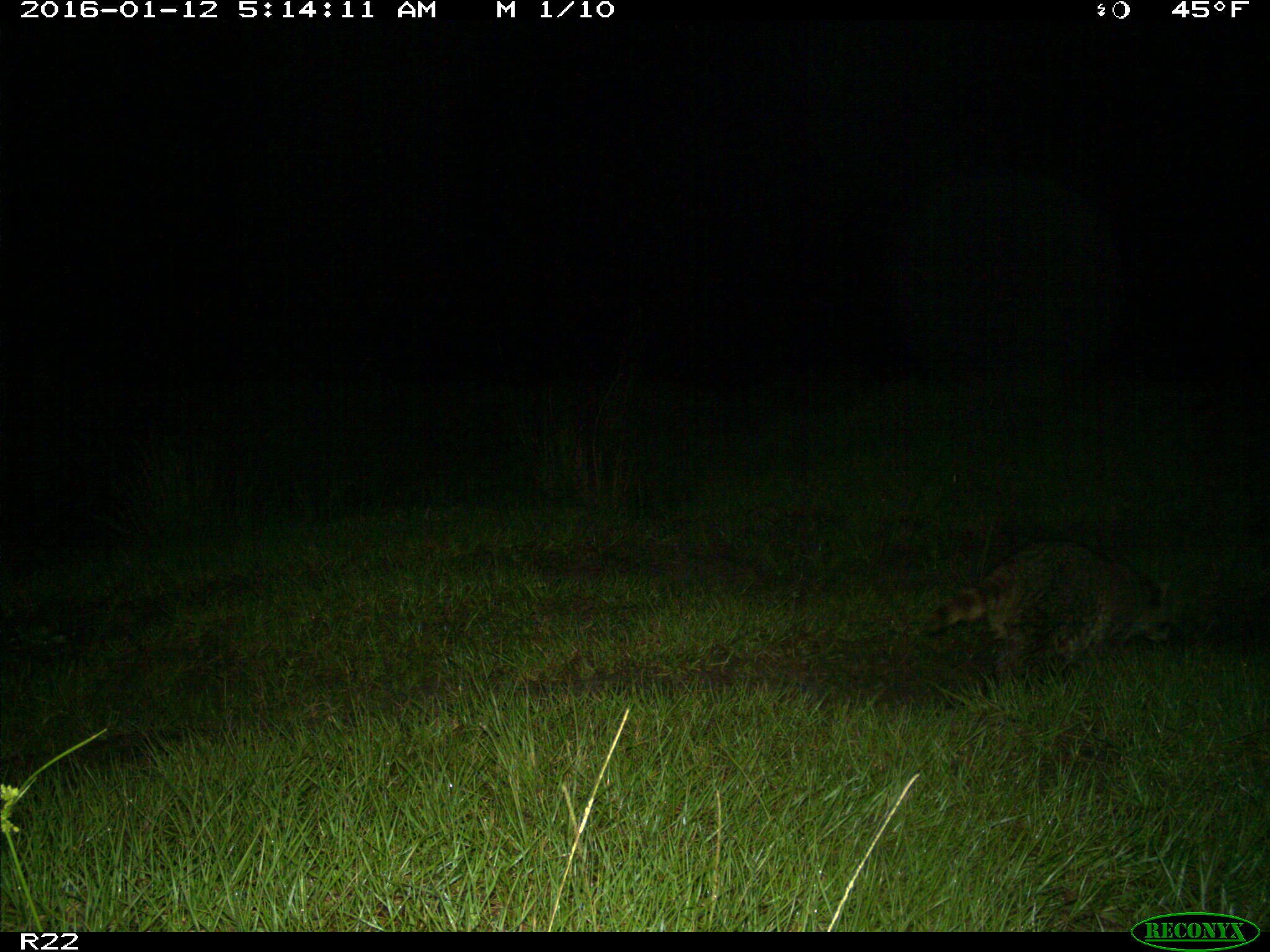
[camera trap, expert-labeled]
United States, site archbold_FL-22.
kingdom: Animalia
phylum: Chordata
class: Mammalia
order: Carnivora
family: Procyonidae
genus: Procyon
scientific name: Procyon lotor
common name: common raccoon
Procyon lotor (common raccoon).